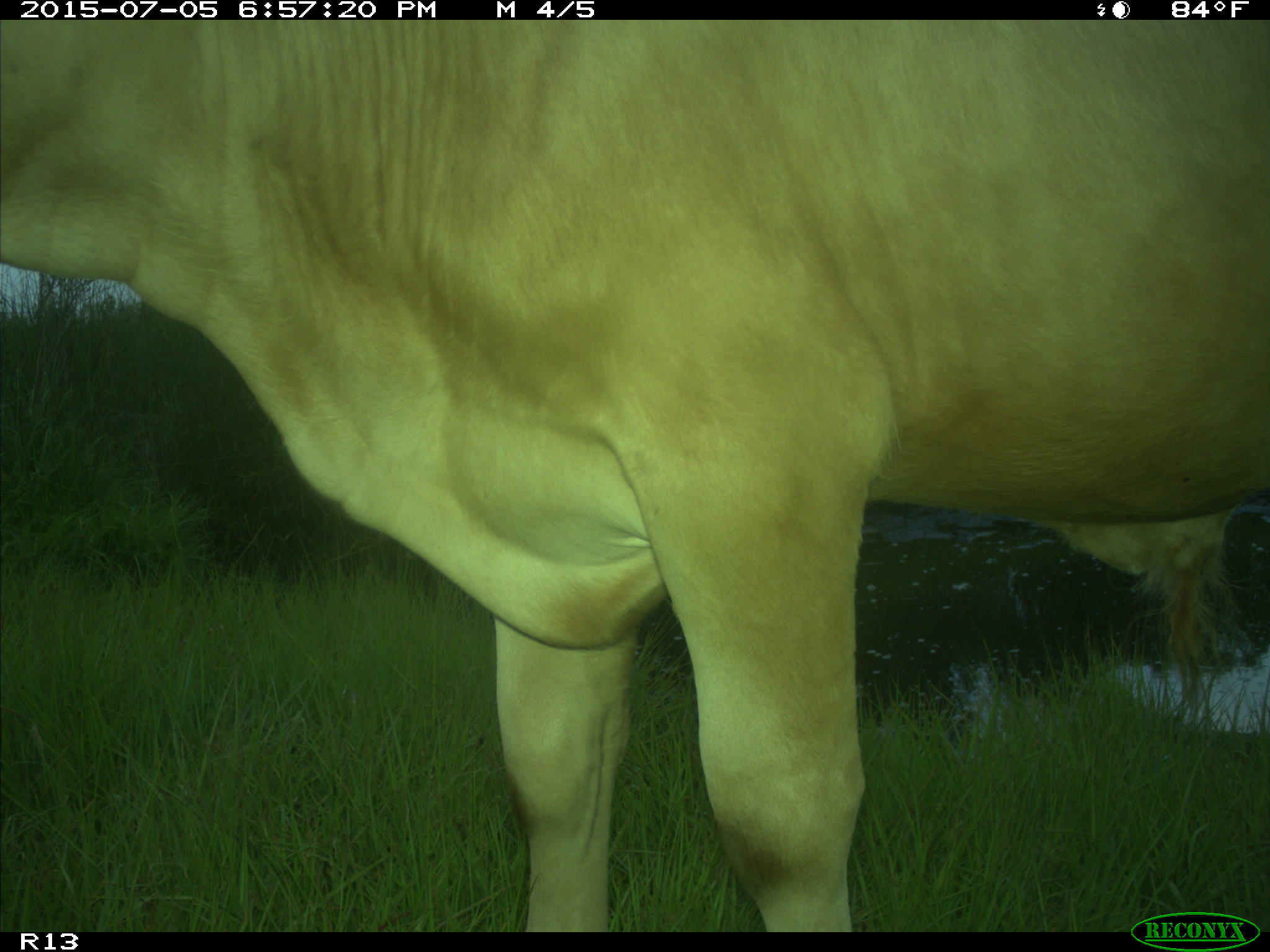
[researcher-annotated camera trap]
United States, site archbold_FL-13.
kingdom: Animalia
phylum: Chordata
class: Mammalia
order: Artiodactyla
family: Bovidae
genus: Bos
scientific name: Bos taurus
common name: domestic cow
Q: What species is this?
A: Bos taurus (domestic cow).